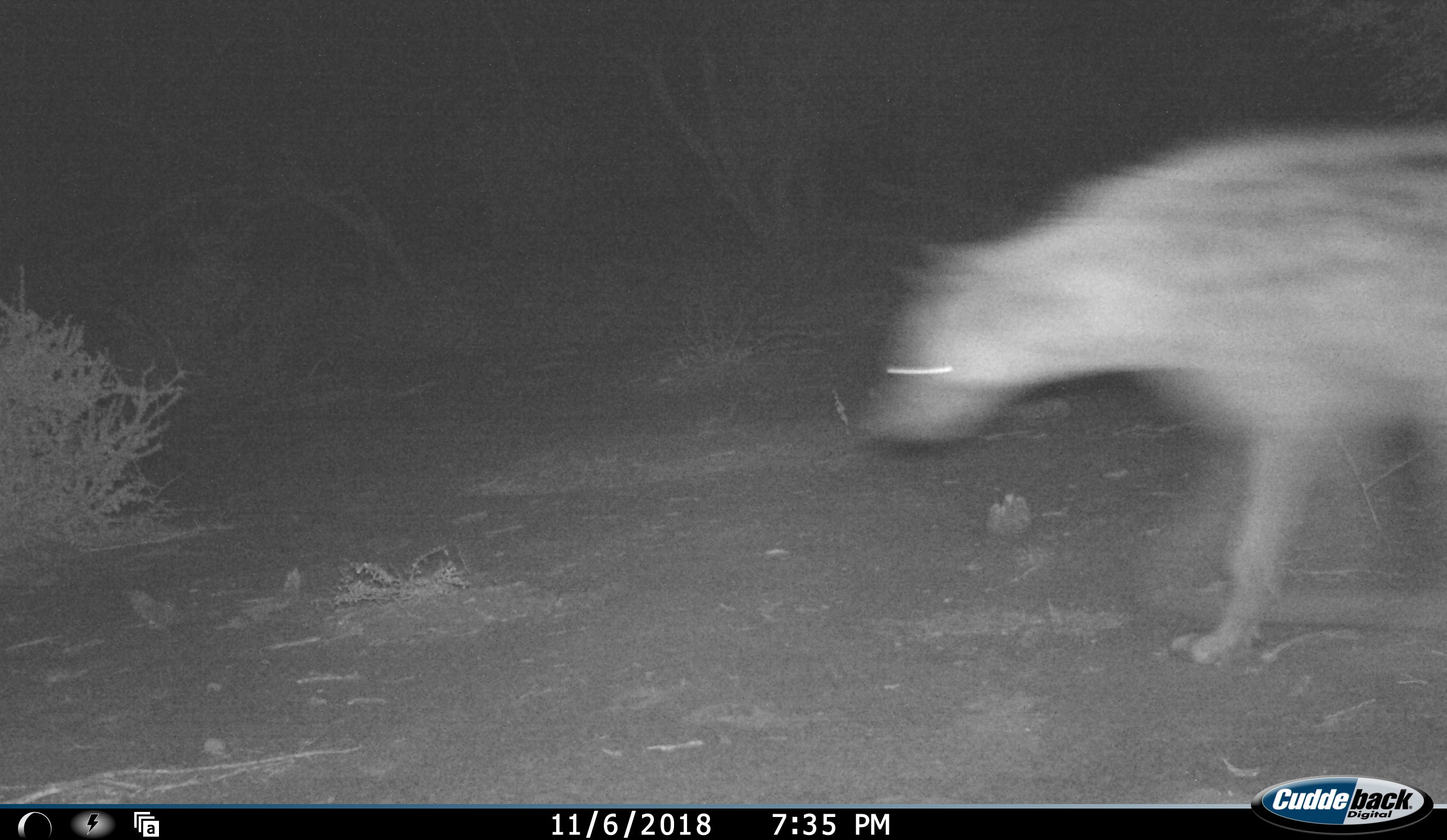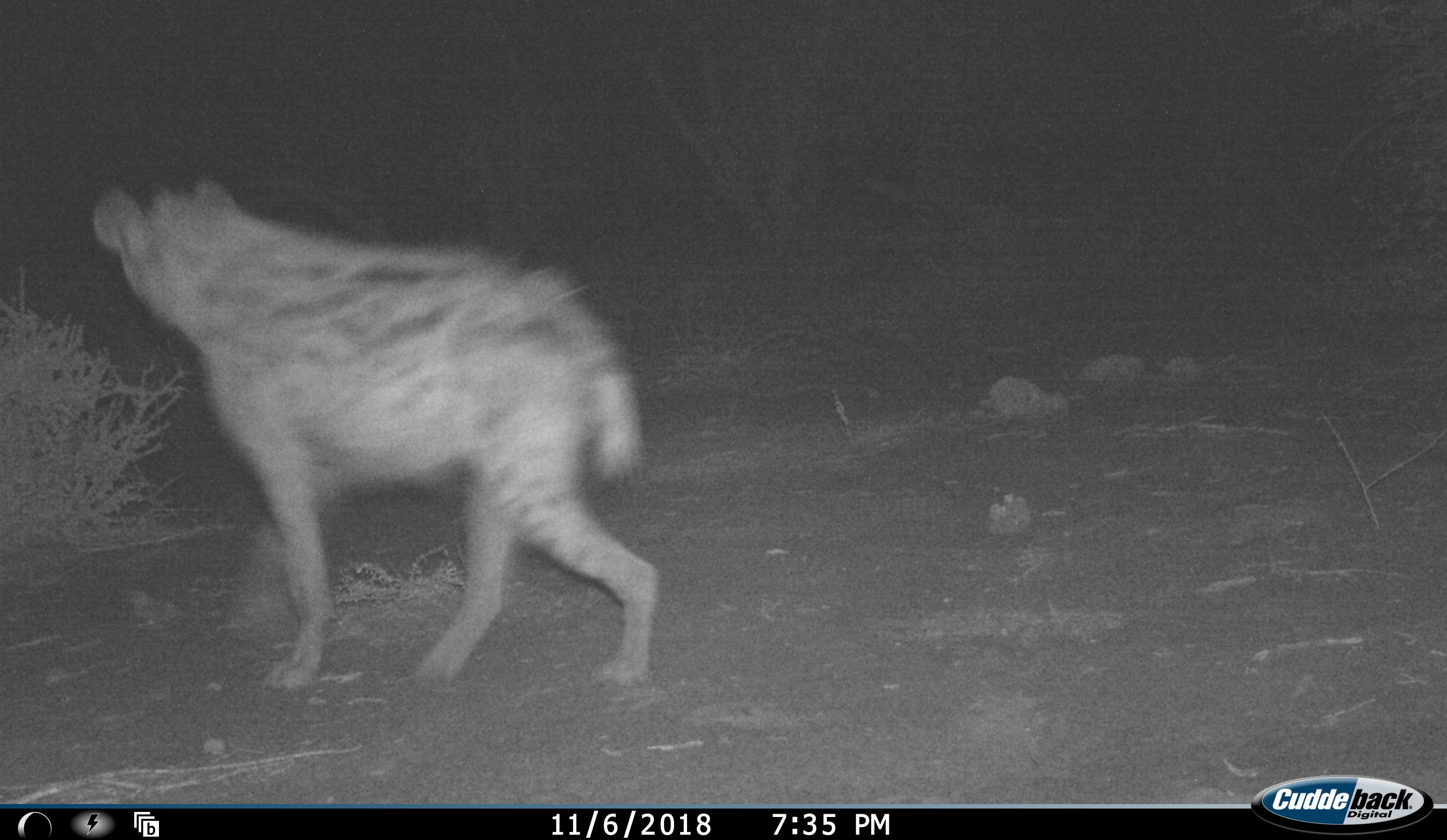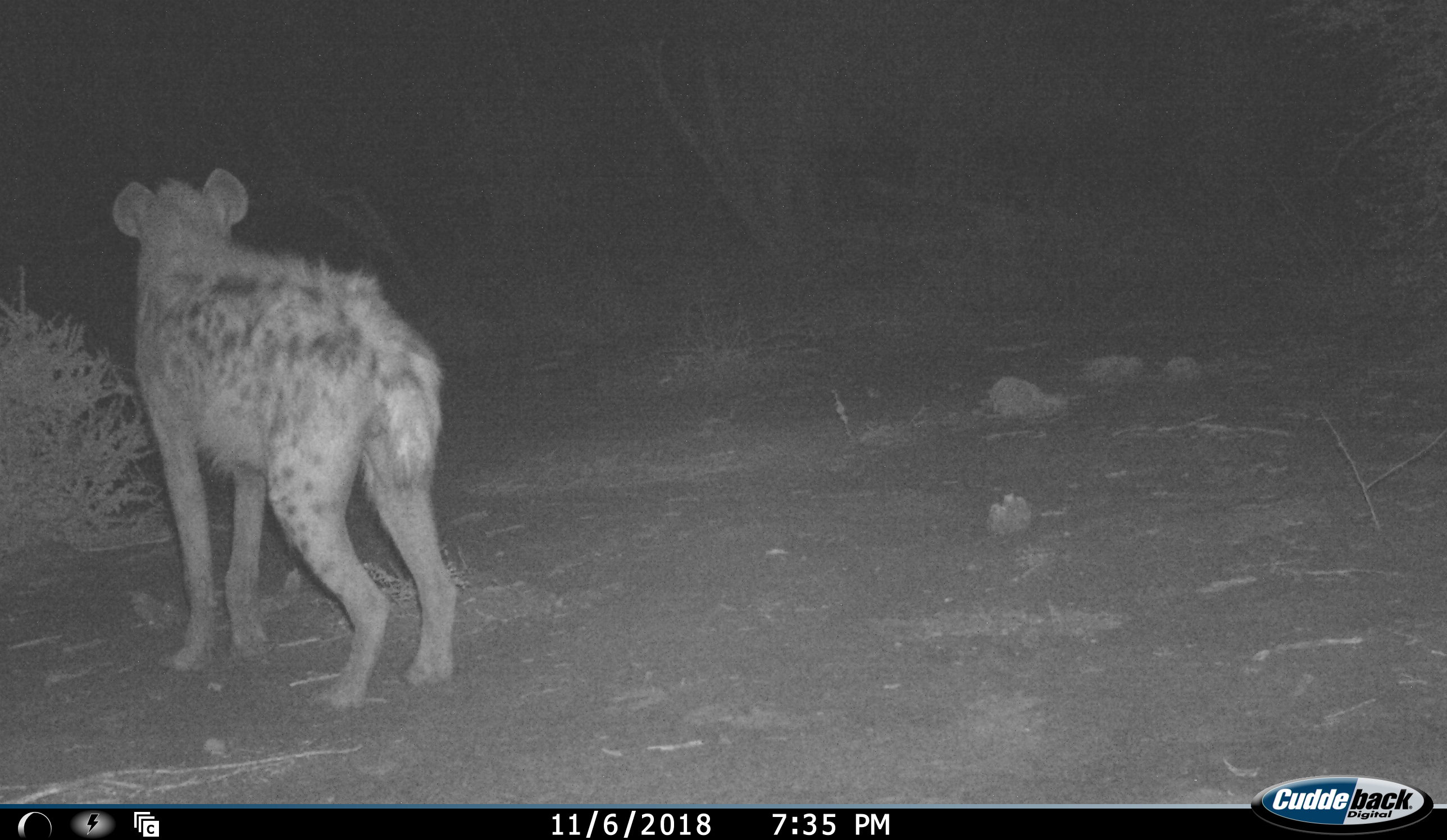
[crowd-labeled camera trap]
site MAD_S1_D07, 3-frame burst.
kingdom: Animalia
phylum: Chordata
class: Mammalia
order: Carnivora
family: Hyaenidae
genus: Crocuta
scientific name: Crocuta crocuta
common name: spotted hyena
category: hyenaspotted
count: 1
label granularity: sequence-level